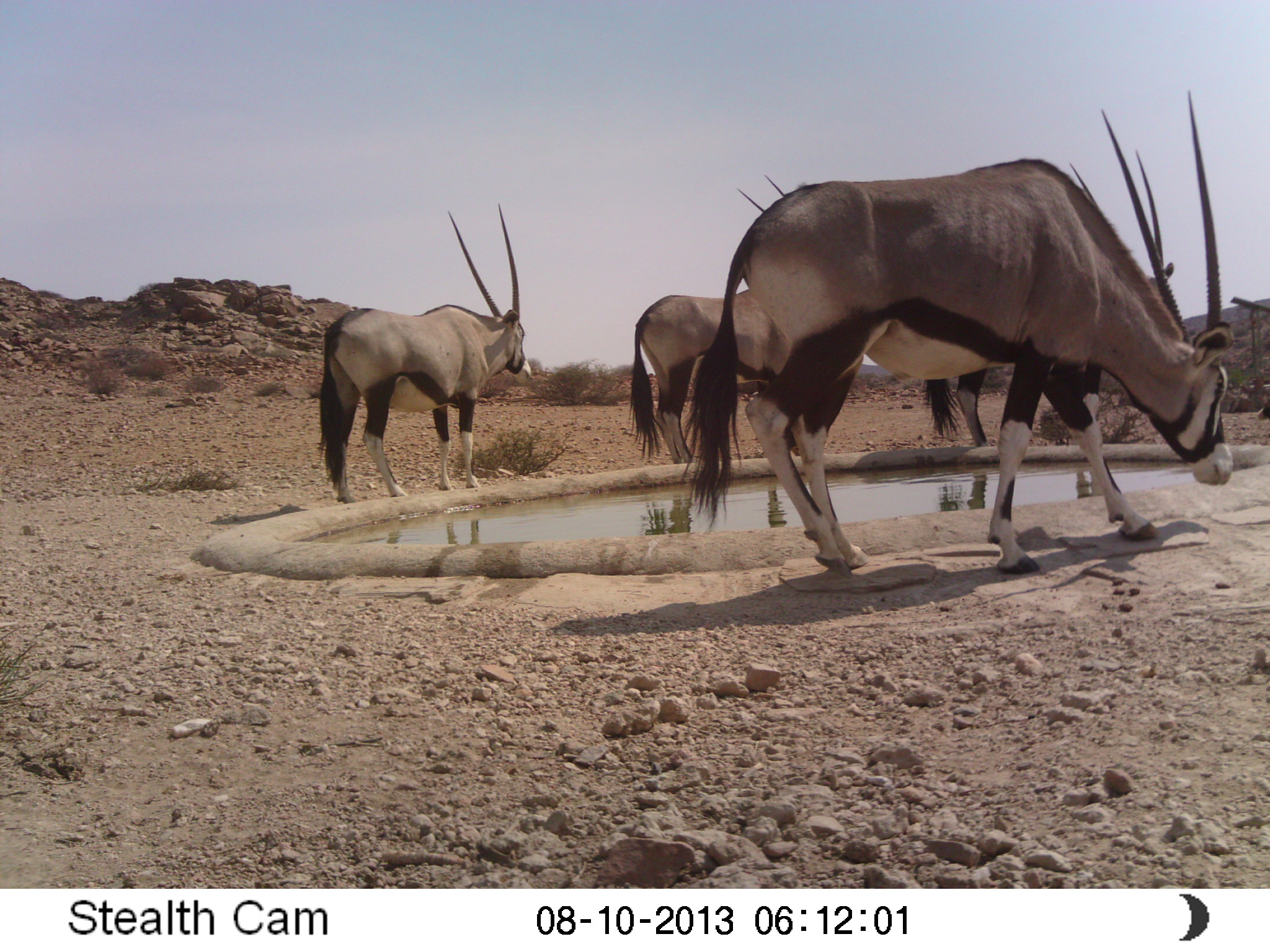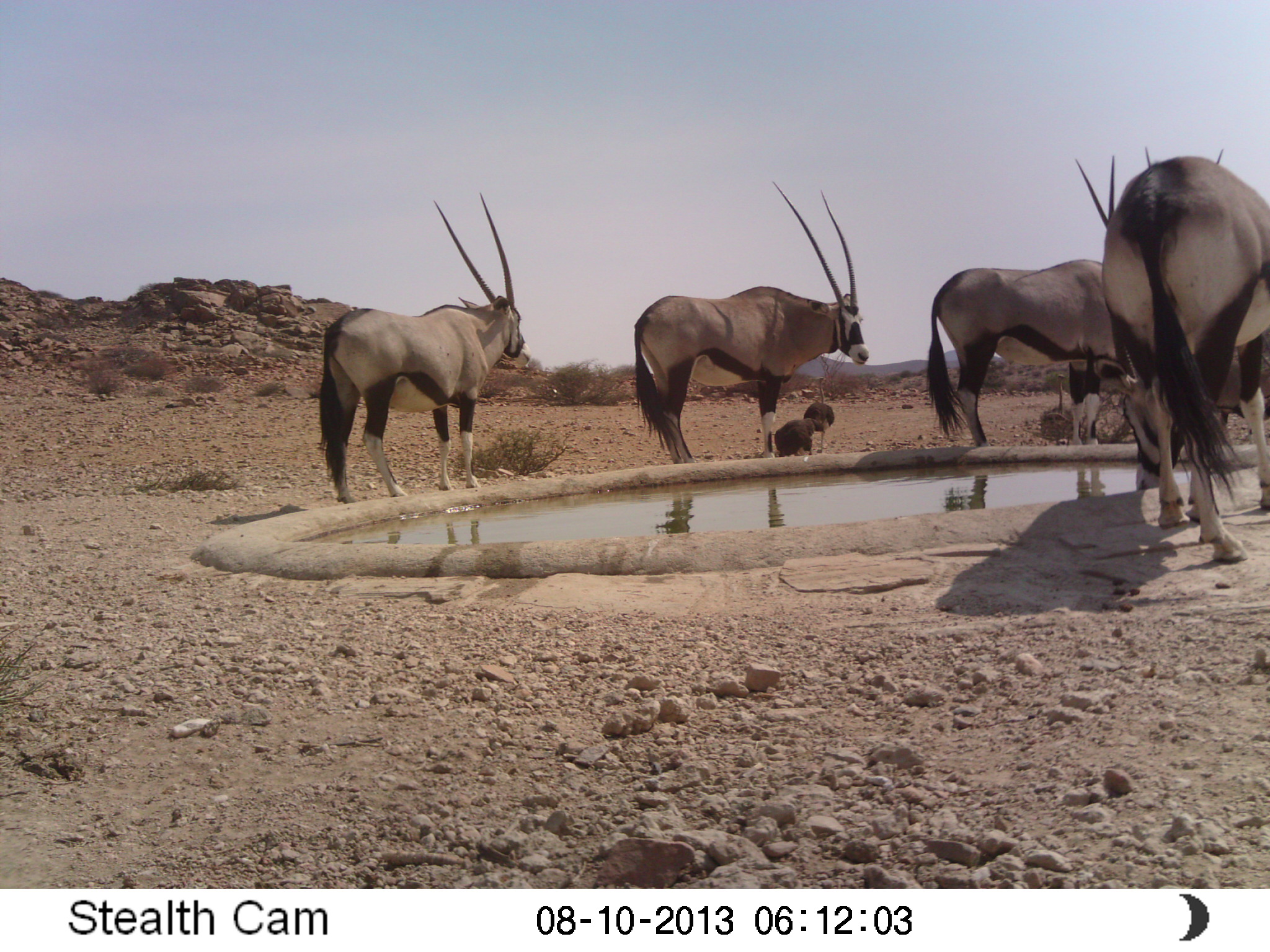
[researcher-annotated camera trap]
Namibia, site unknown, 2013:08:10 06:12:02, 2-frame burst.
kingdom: Animalia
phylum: Chordata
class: Mammalia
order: Artiodactyla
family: Bovidae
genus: Oryx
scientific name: Oryx gazella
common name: gemsbok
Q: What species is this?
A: Oryx gazella (gemsbok).